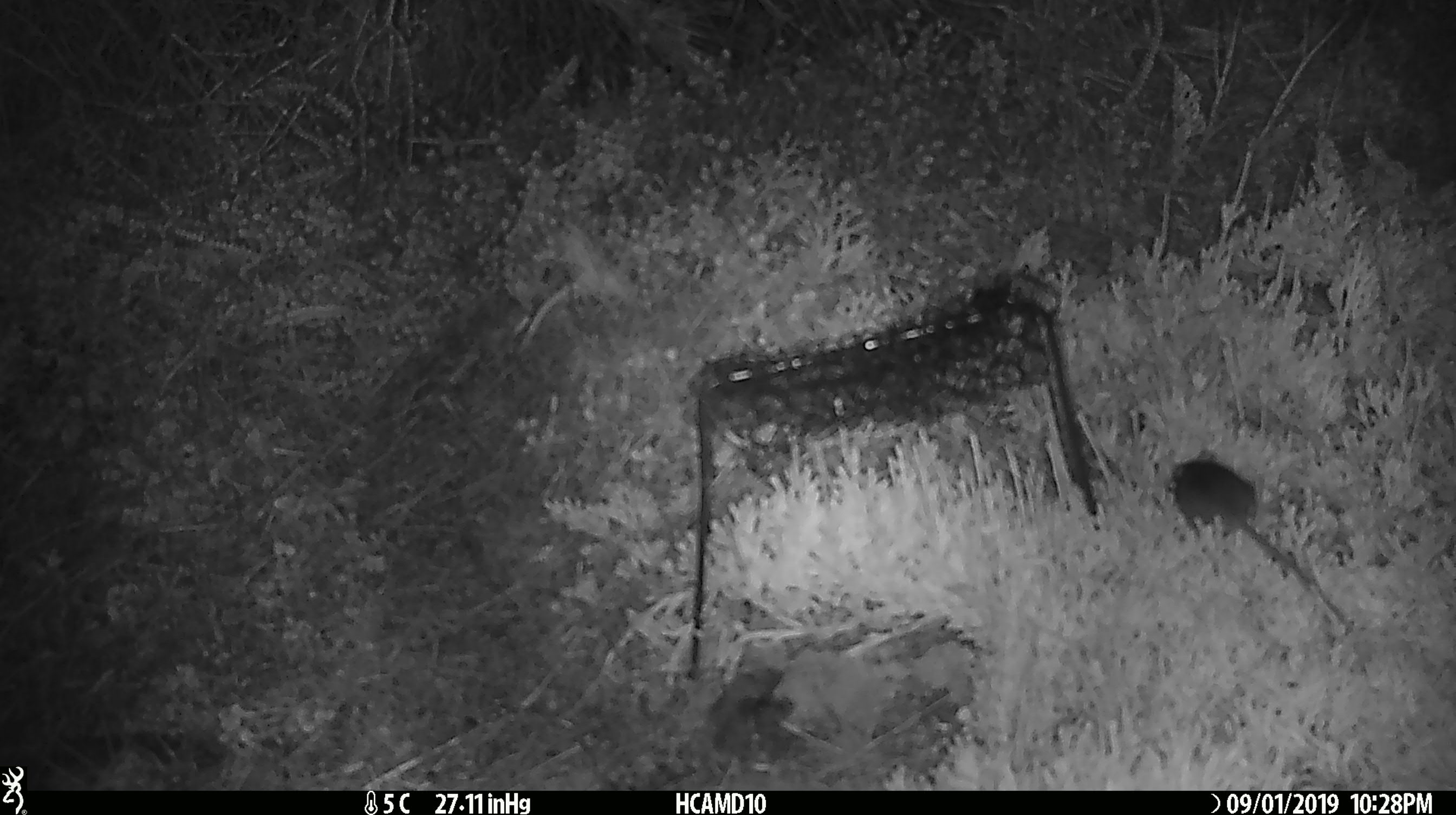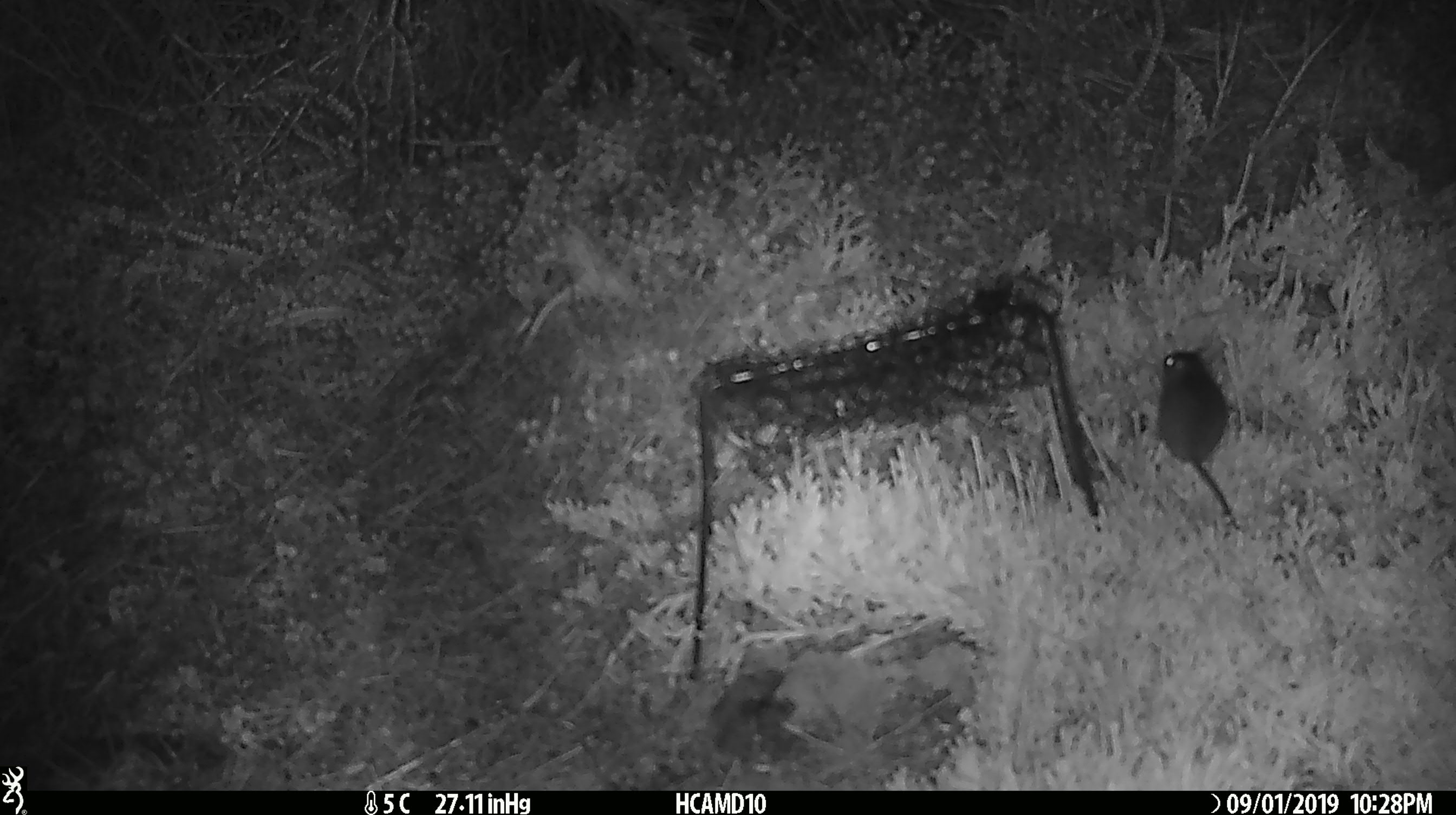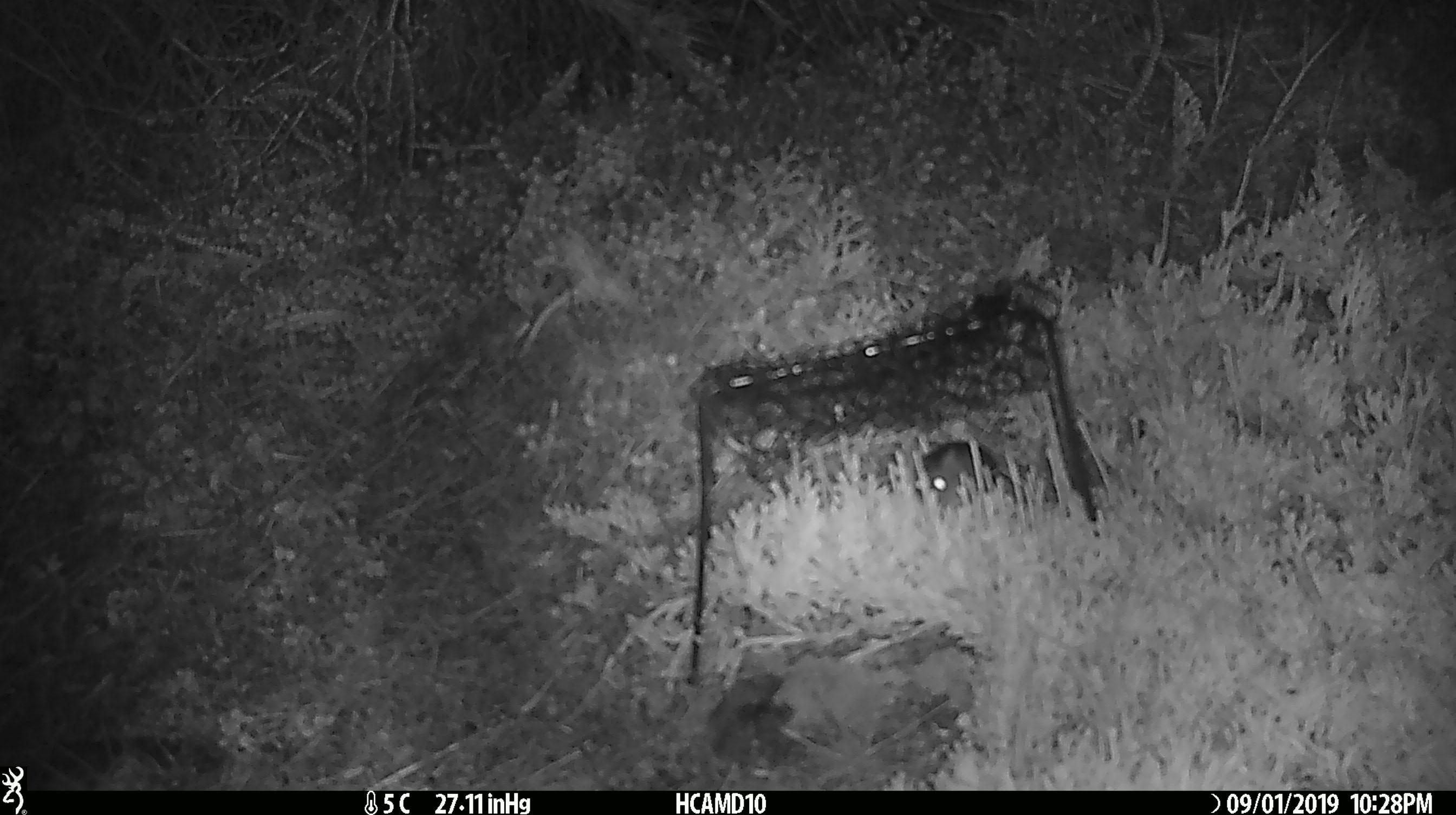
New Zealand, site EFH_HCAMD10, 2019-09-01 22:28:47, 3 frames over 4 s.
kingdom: Animalia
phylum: Chordata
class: Mammalia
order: Rodentia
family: Muridae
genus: Mus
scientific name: Mus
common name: mouse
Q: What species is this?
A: Mouse (Mus).